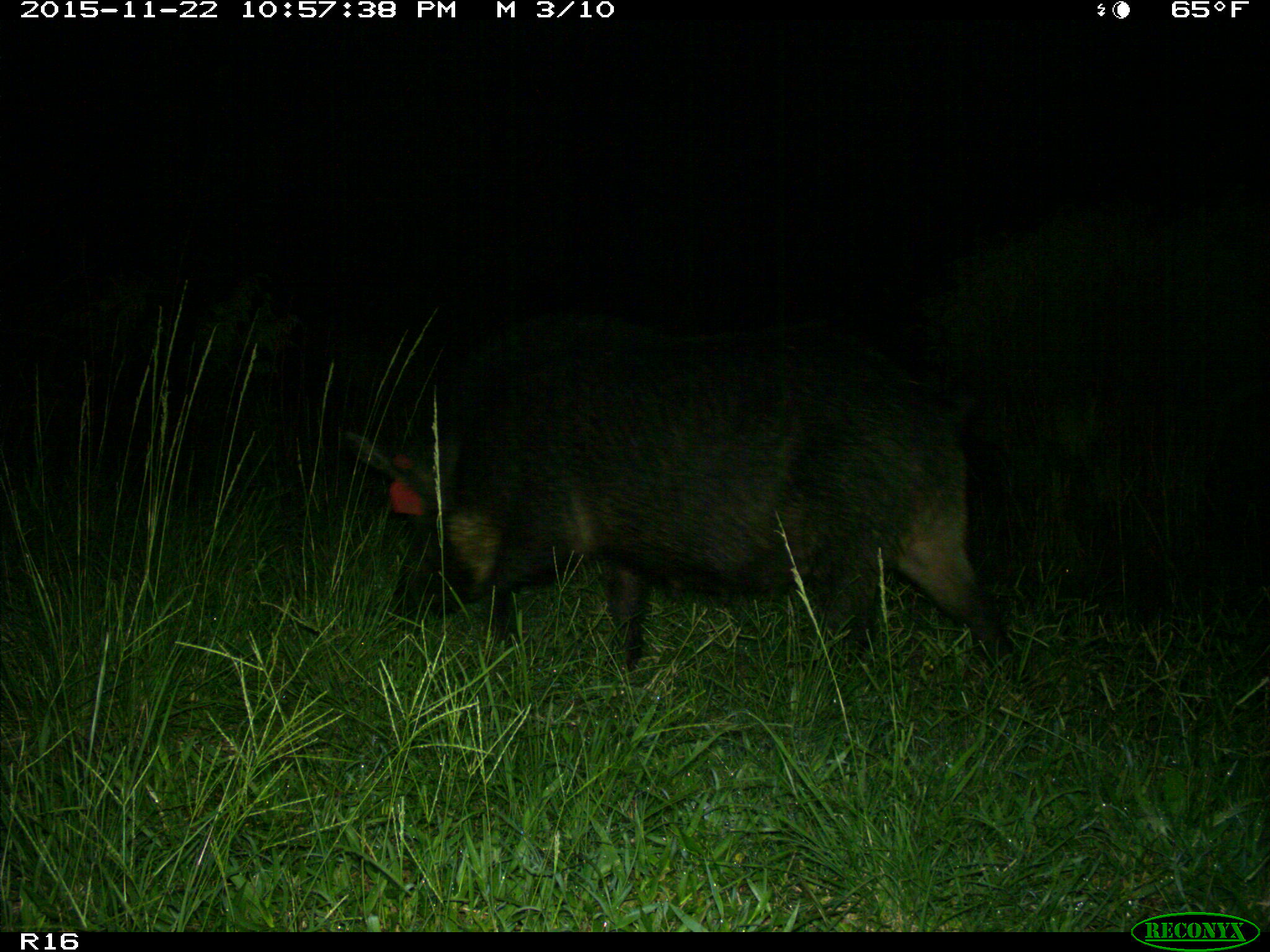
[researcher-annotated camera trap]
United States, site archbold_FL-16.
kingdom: Animalia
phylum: Chordata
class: Mammalia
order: Artiodactyla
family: Suidae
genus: Sus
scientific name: Sus scrofa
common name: wild boar